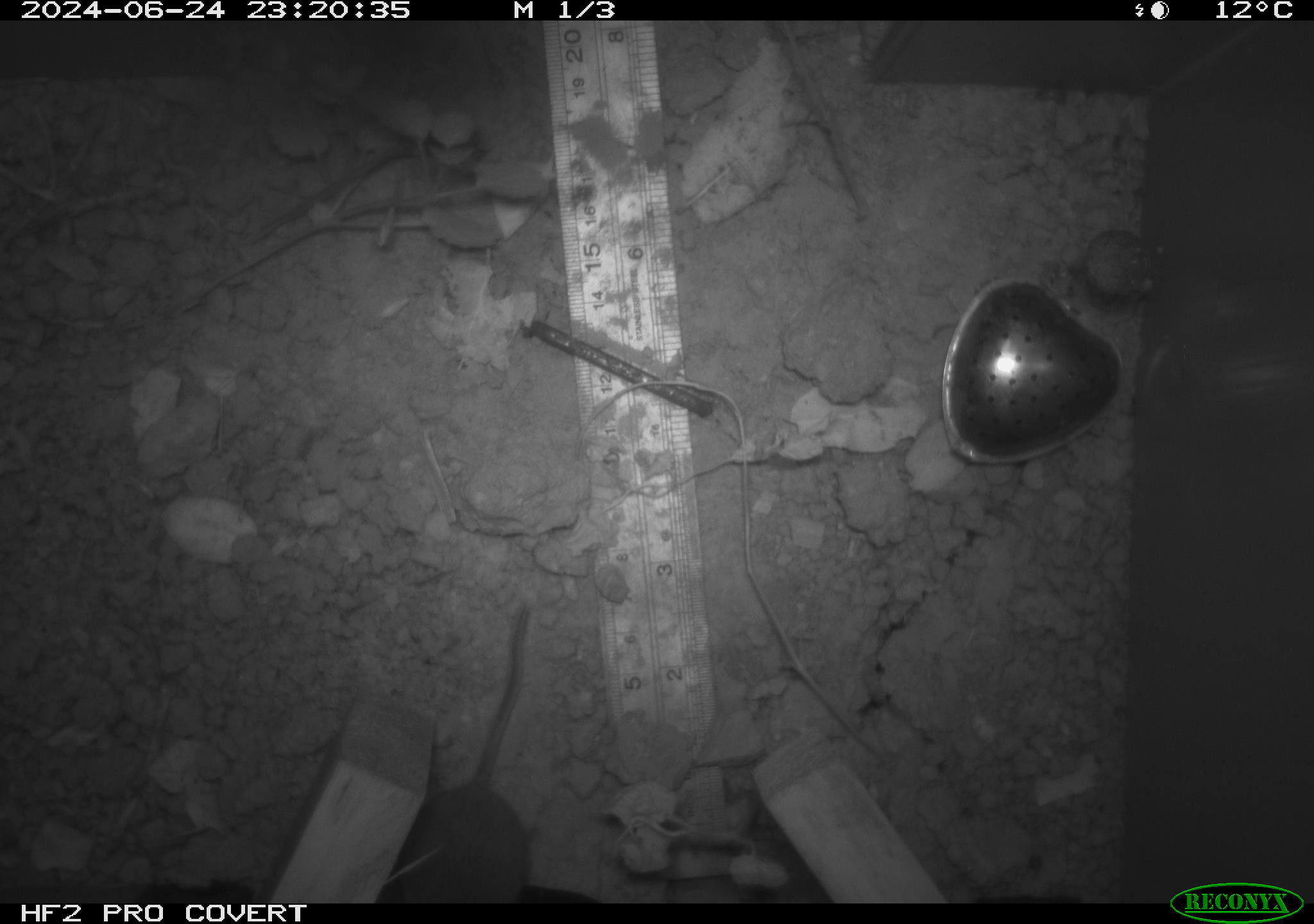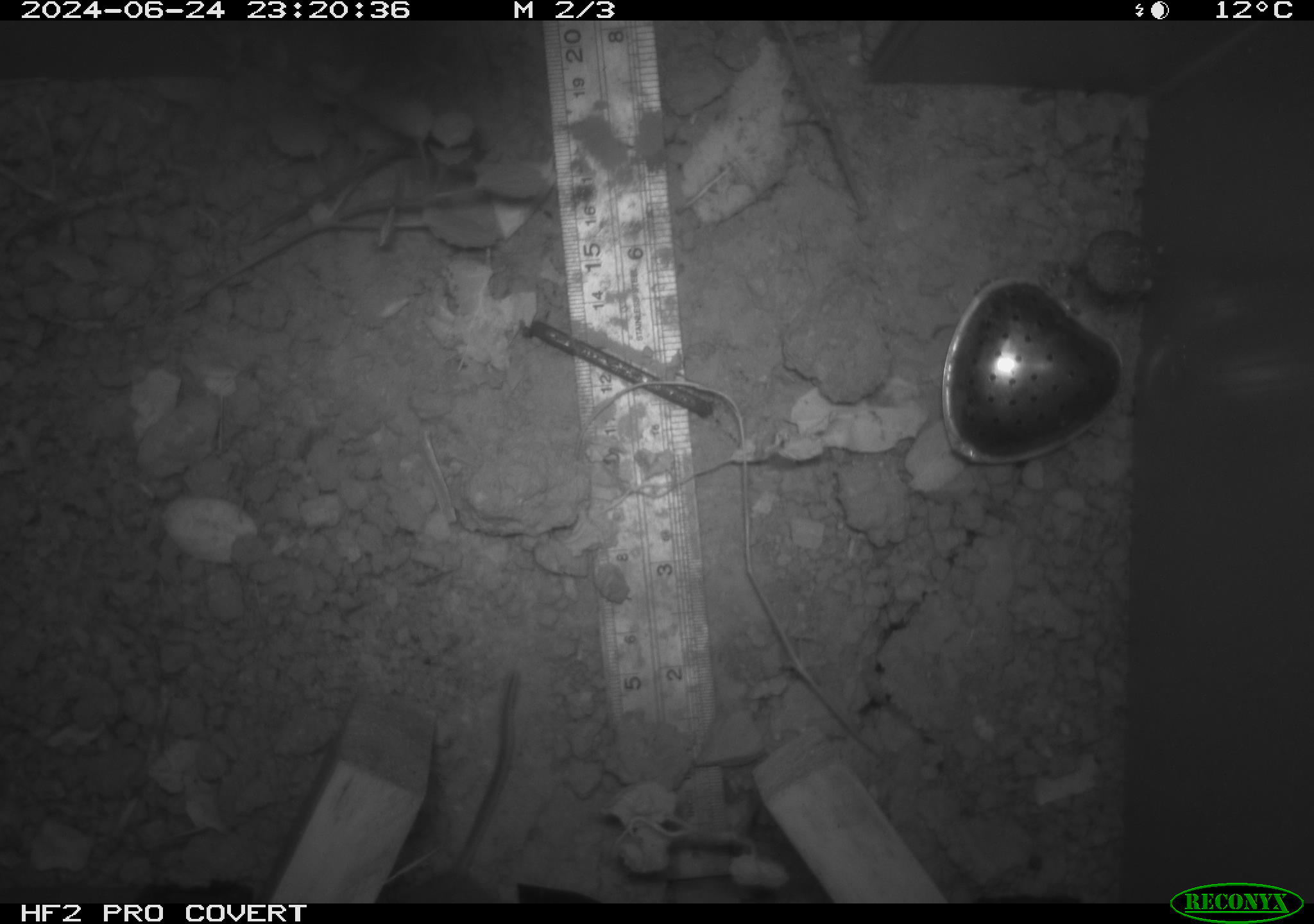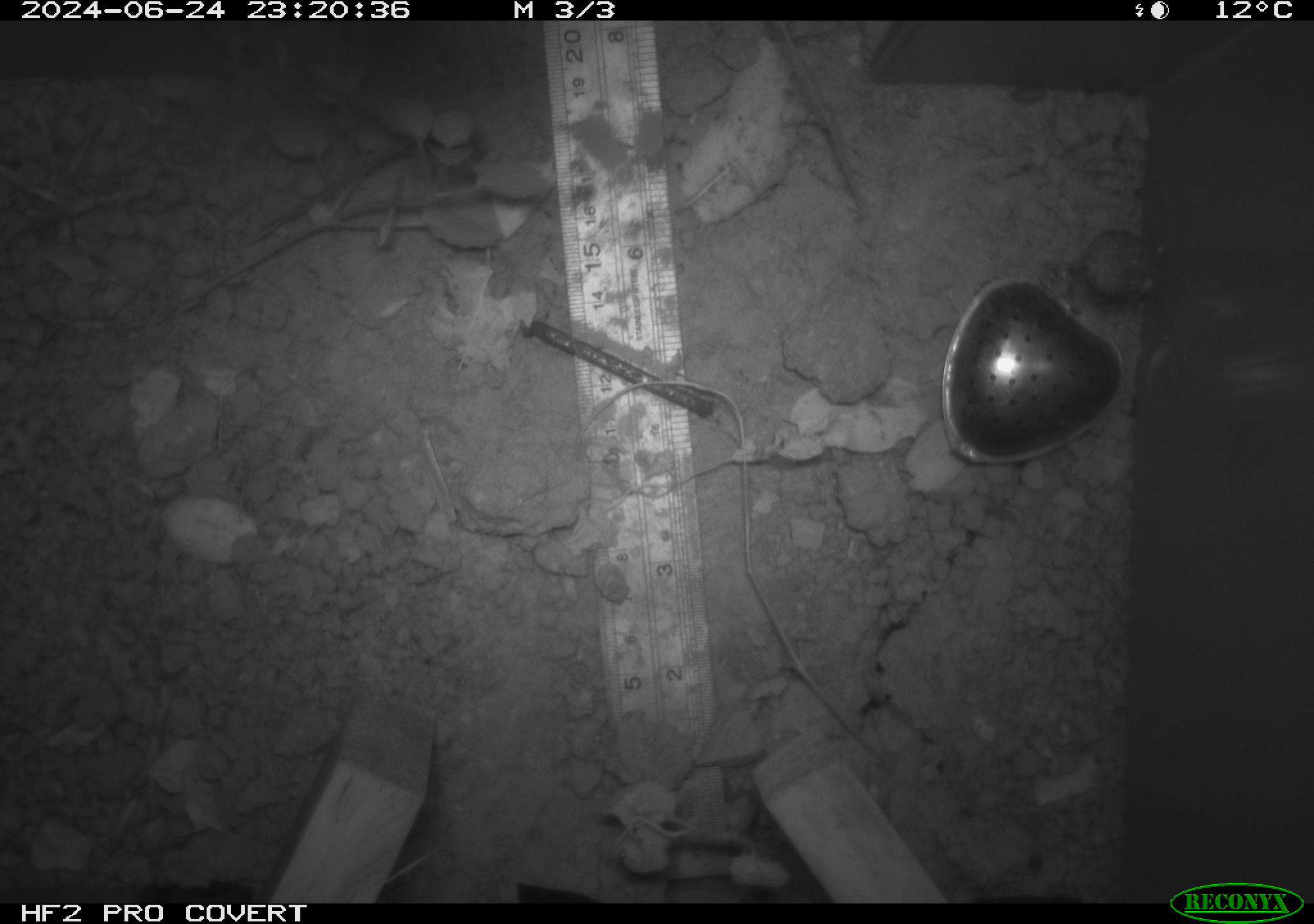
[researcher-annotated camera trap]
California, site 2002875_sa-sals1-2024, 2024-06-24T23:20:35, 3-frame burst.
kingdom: Animalia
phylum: Chordata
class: Mammalia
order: Rodentia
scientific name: Rodentia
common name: rodent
Rodent (Rodentia).